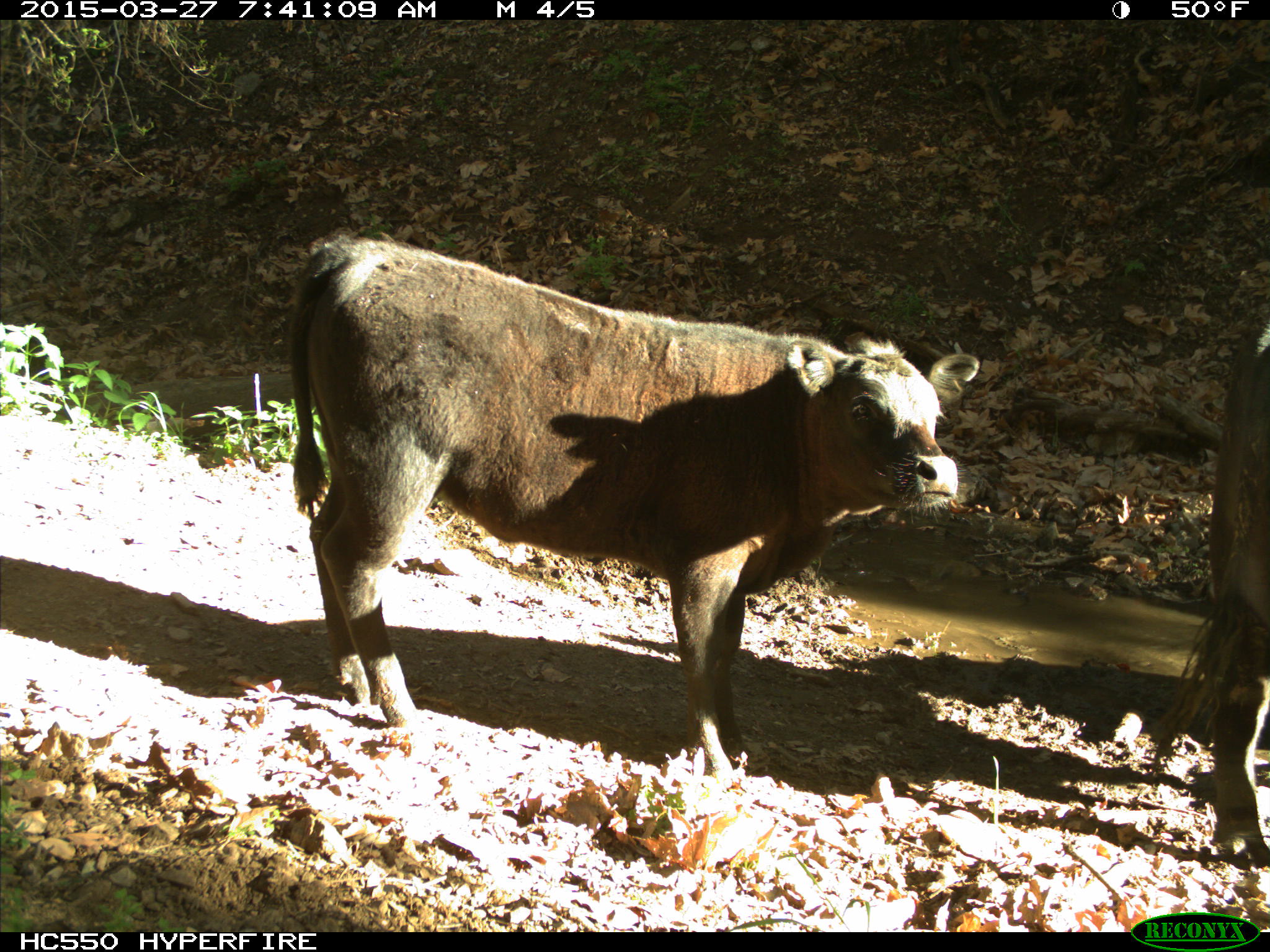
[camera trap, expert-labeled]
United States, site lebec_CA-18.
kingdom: Animalia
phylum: Chordata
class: Mammalia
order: Artiodactyla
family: Bovidae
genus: Bos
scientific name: Bos taurus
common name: domestic cow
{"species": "Bos taurus (domestic cow)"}